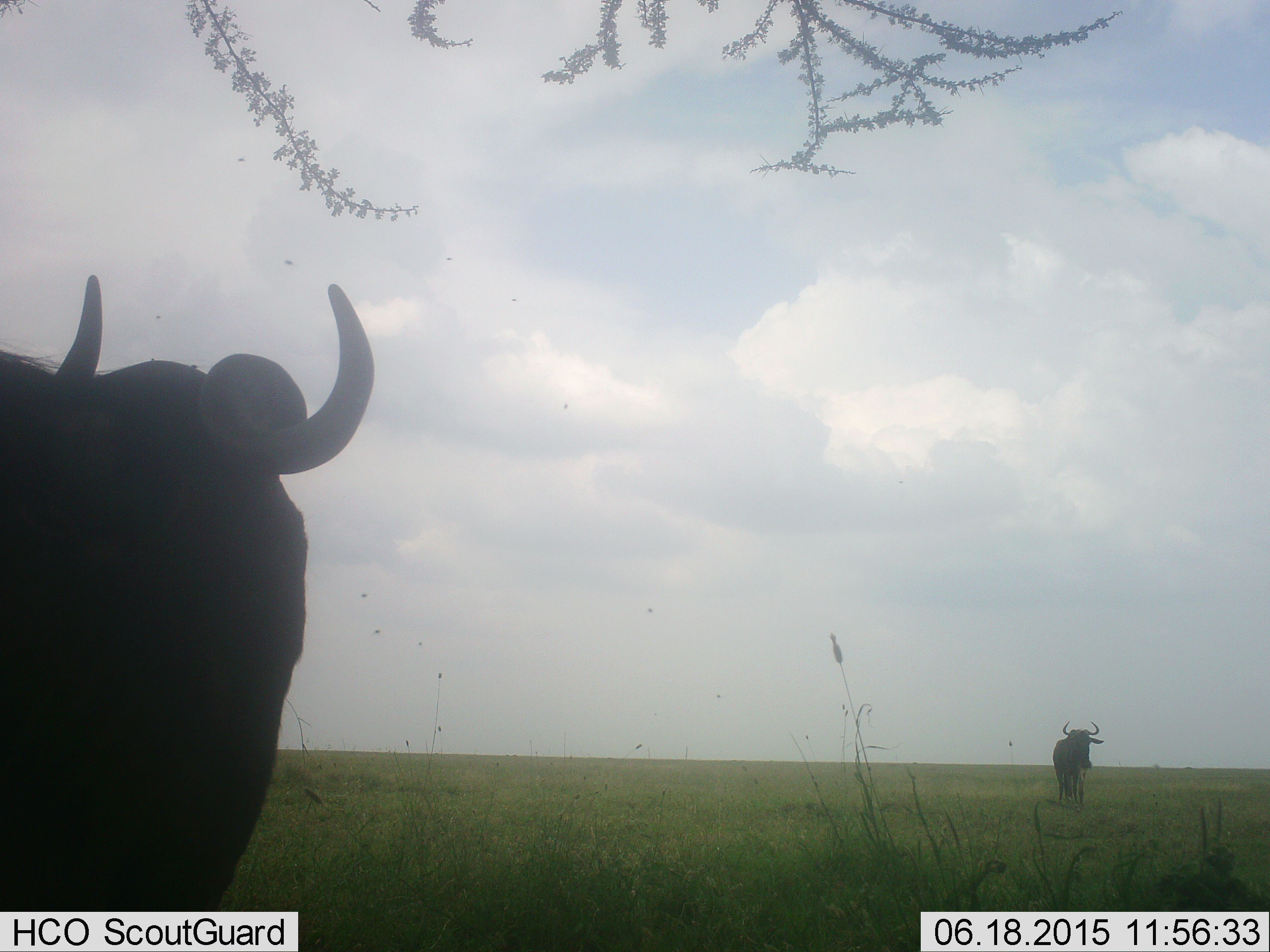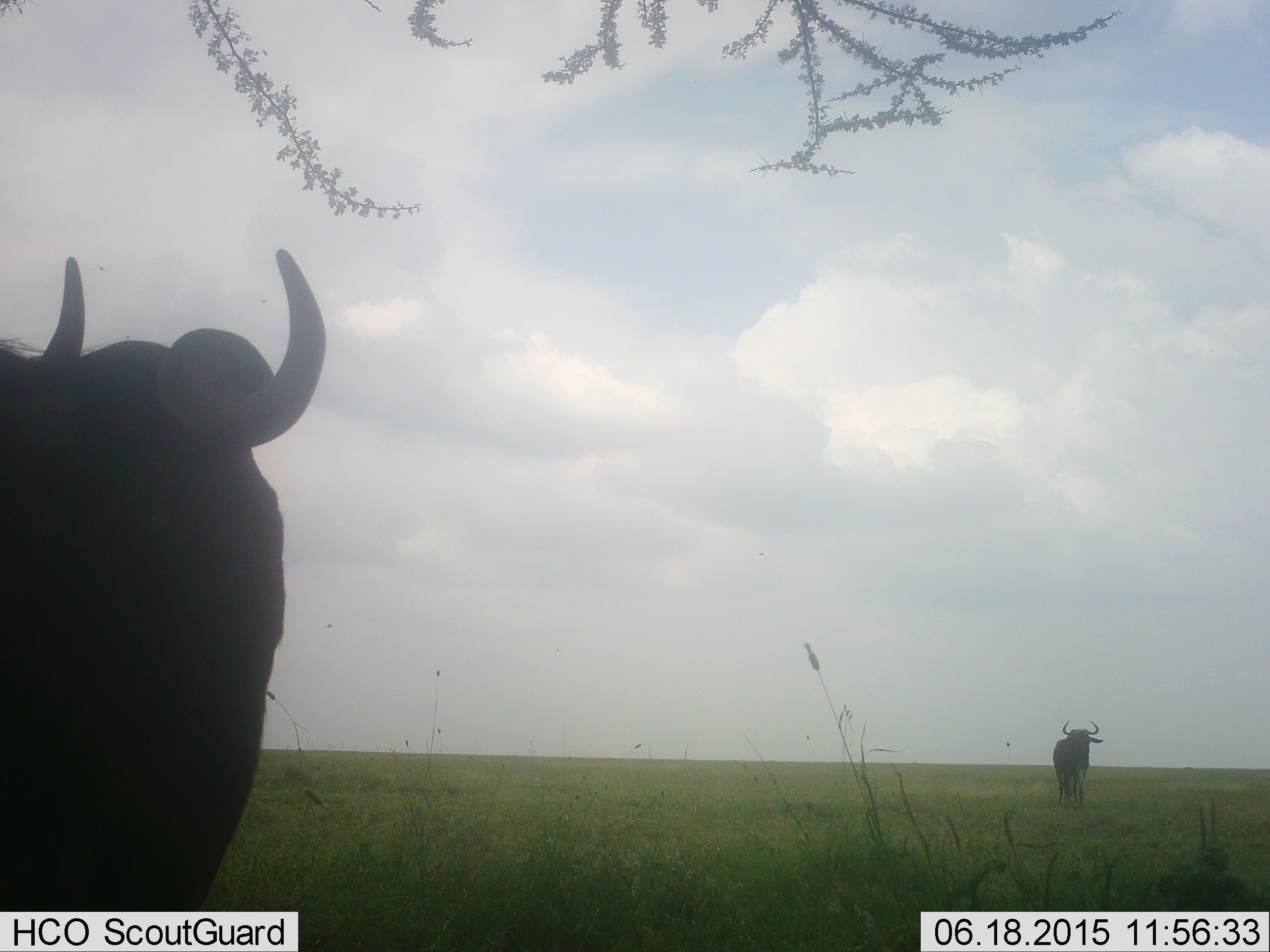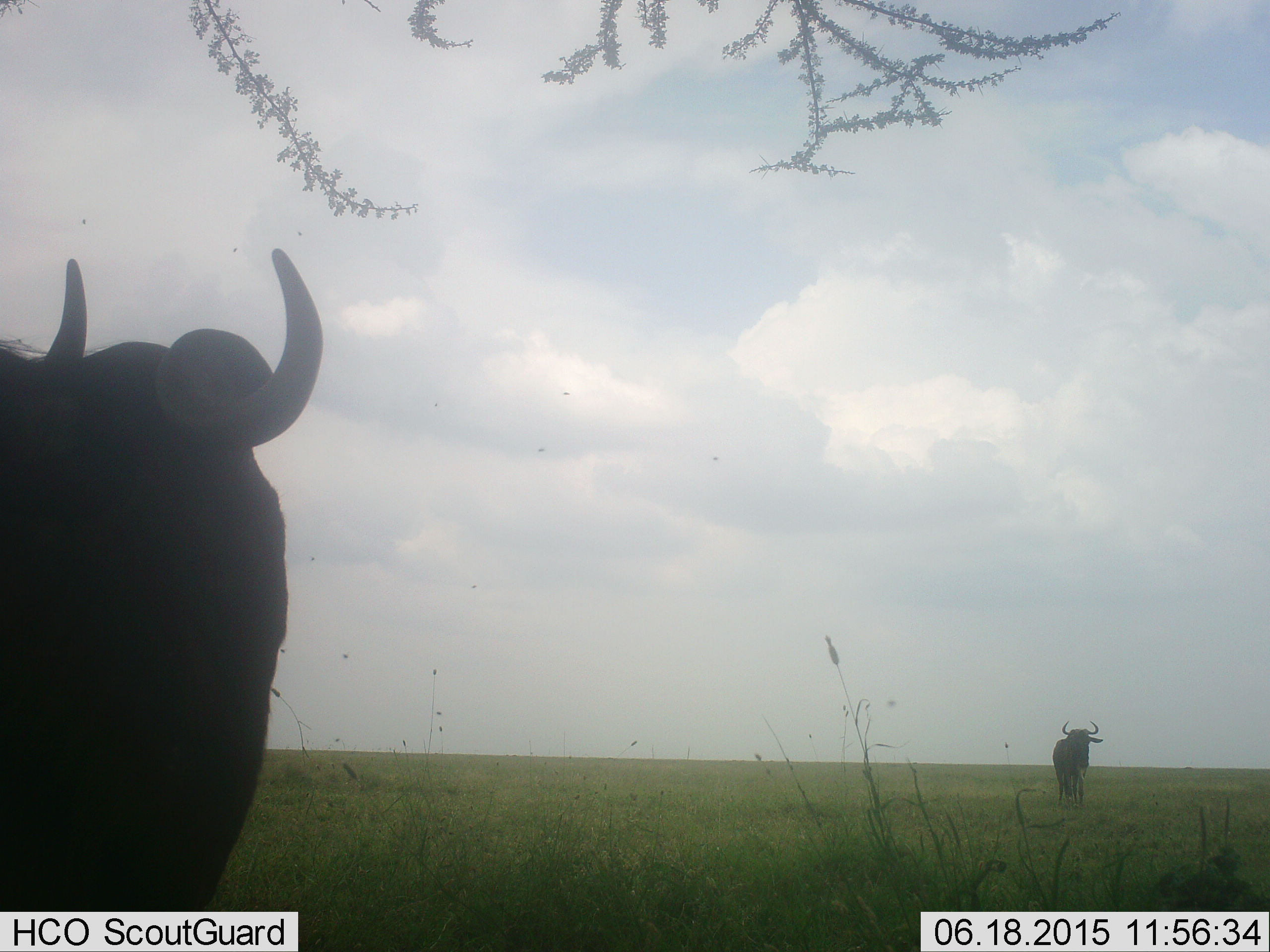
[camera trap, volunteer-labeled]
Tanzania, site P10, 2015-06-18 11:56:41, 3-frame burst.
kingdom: Animalia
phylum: Chordata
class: Mammalia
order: Artiodactyla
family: Bovidae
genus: Connochaetes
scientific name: Connochaetes taurinus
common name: blue wildebeest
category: wildebeest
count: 2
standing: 100%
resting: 0%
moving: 0%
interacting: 0%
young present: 0%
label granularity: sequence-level